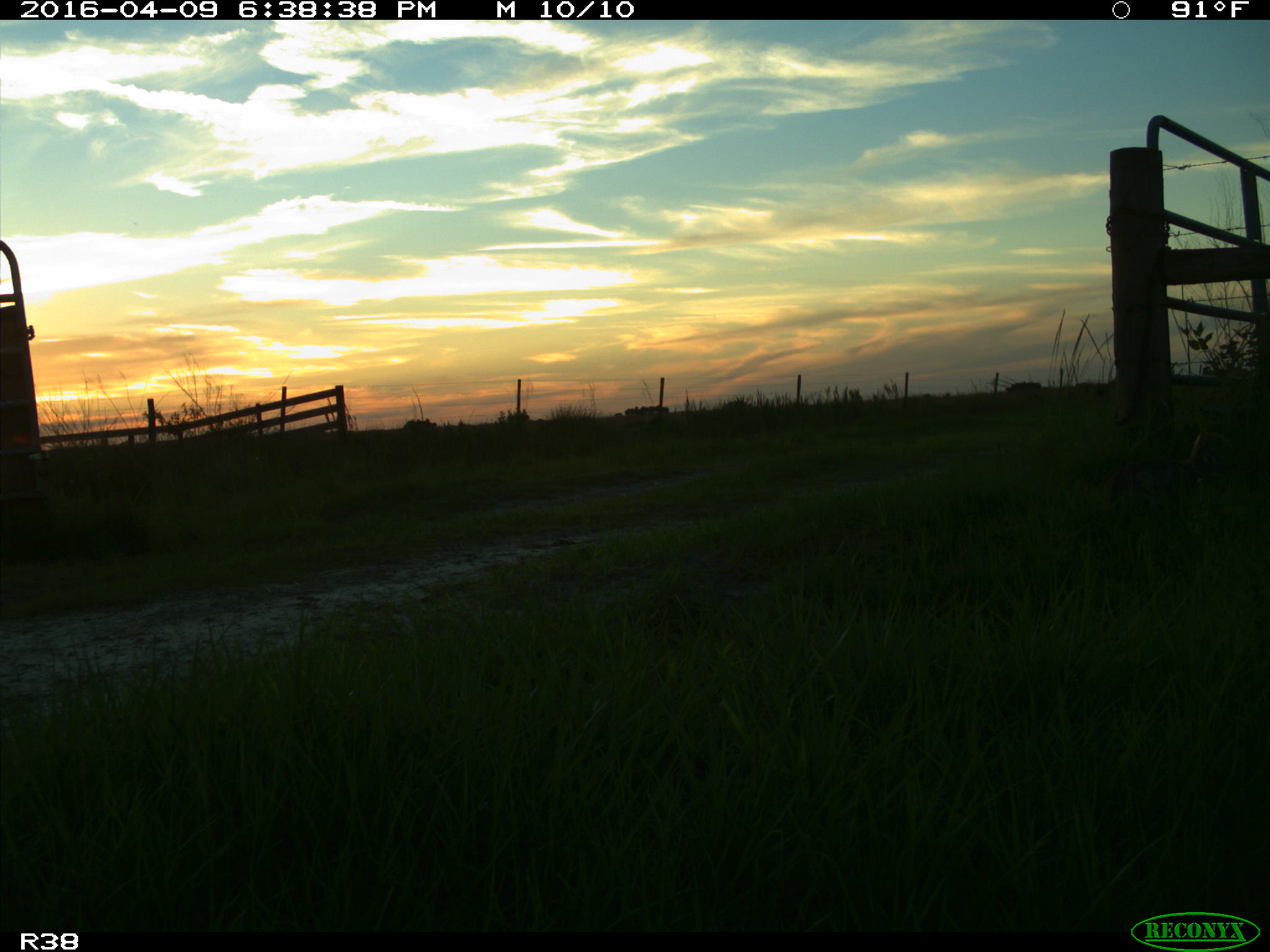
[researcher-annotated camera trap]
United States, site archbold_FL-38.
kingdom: Animalia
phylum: Chordata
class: Mammalia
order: Lagomorpha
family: Leporidae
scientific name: Leporidae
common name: rabbits and hares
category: unidentified rabbit